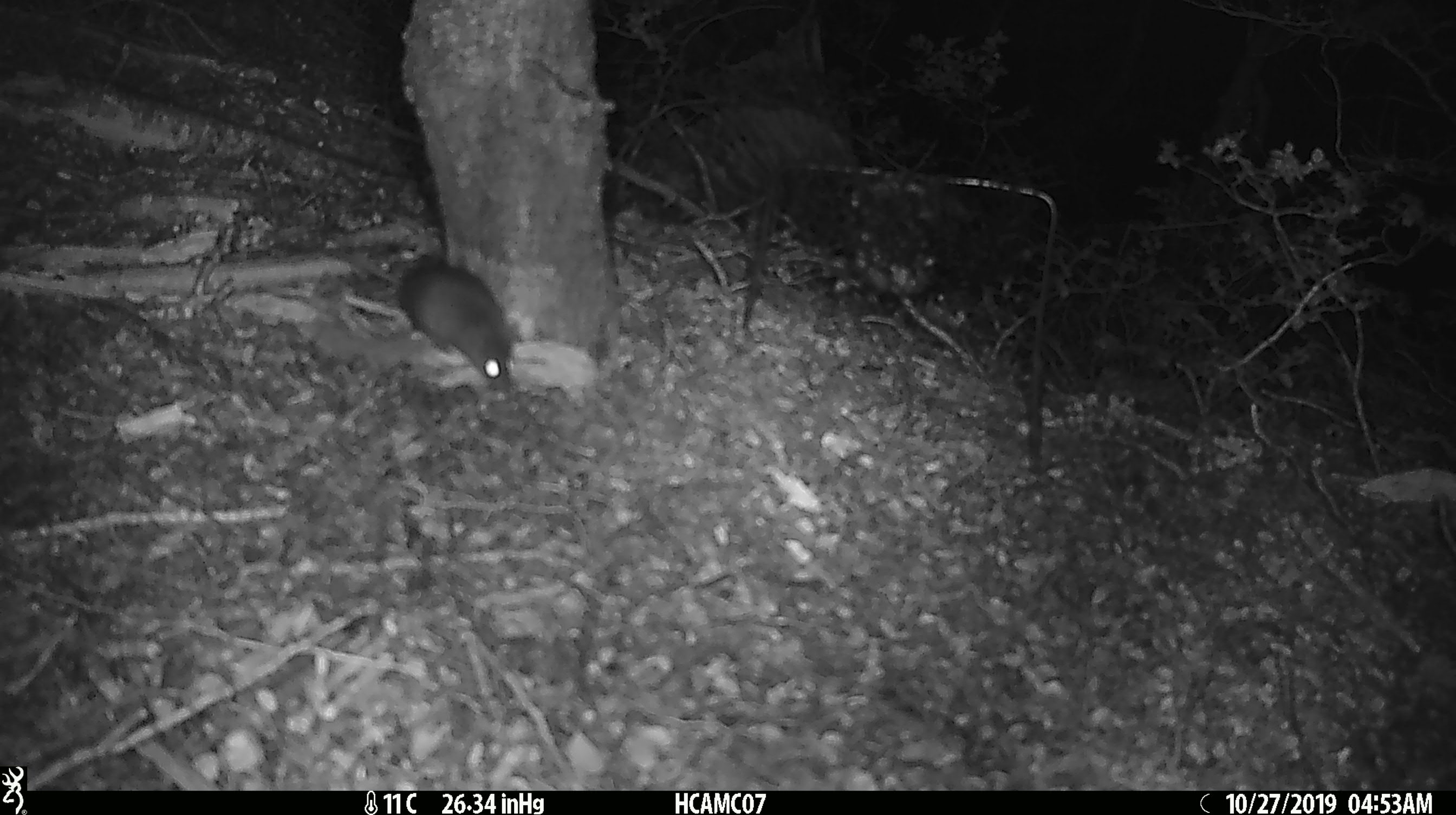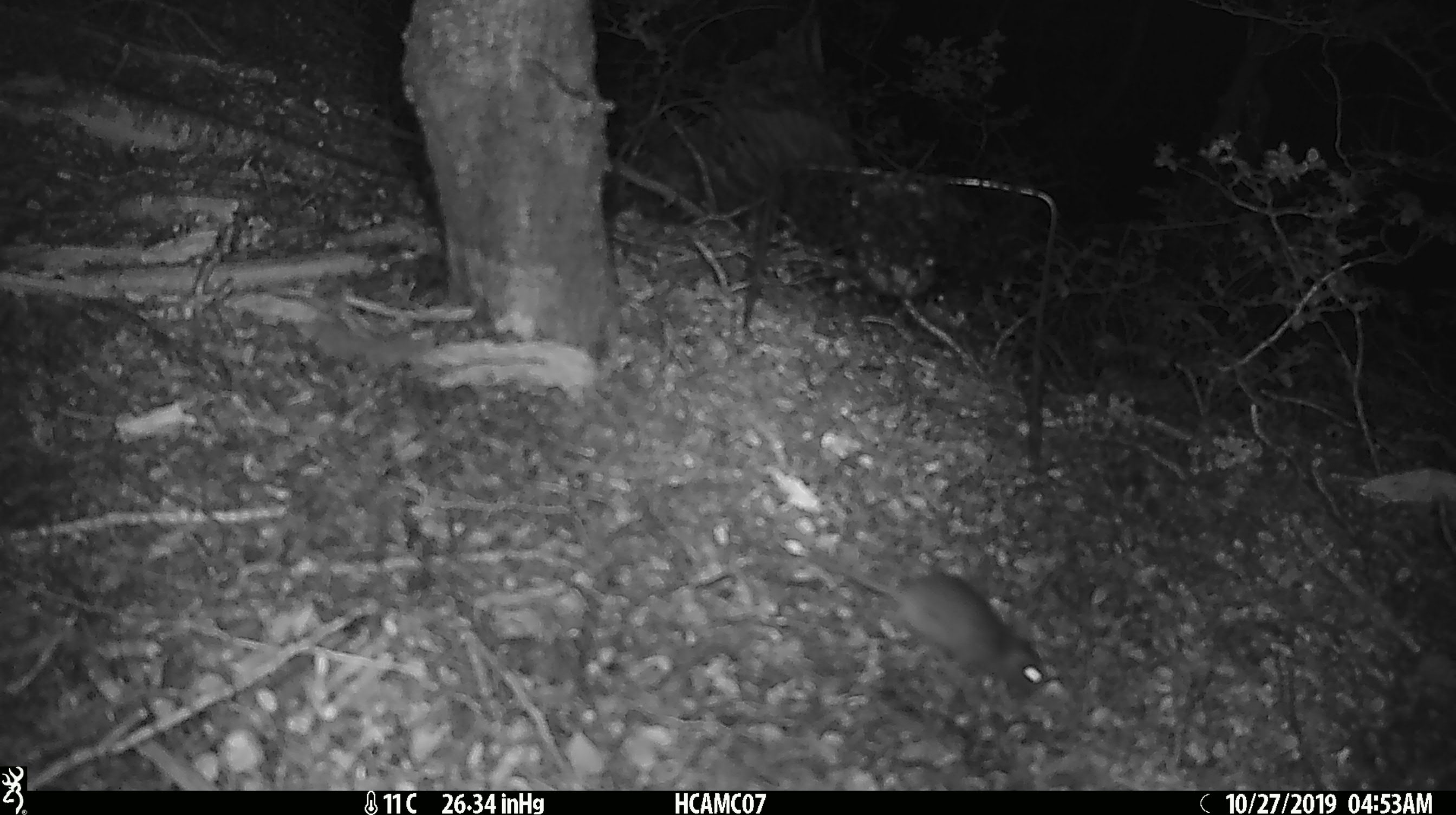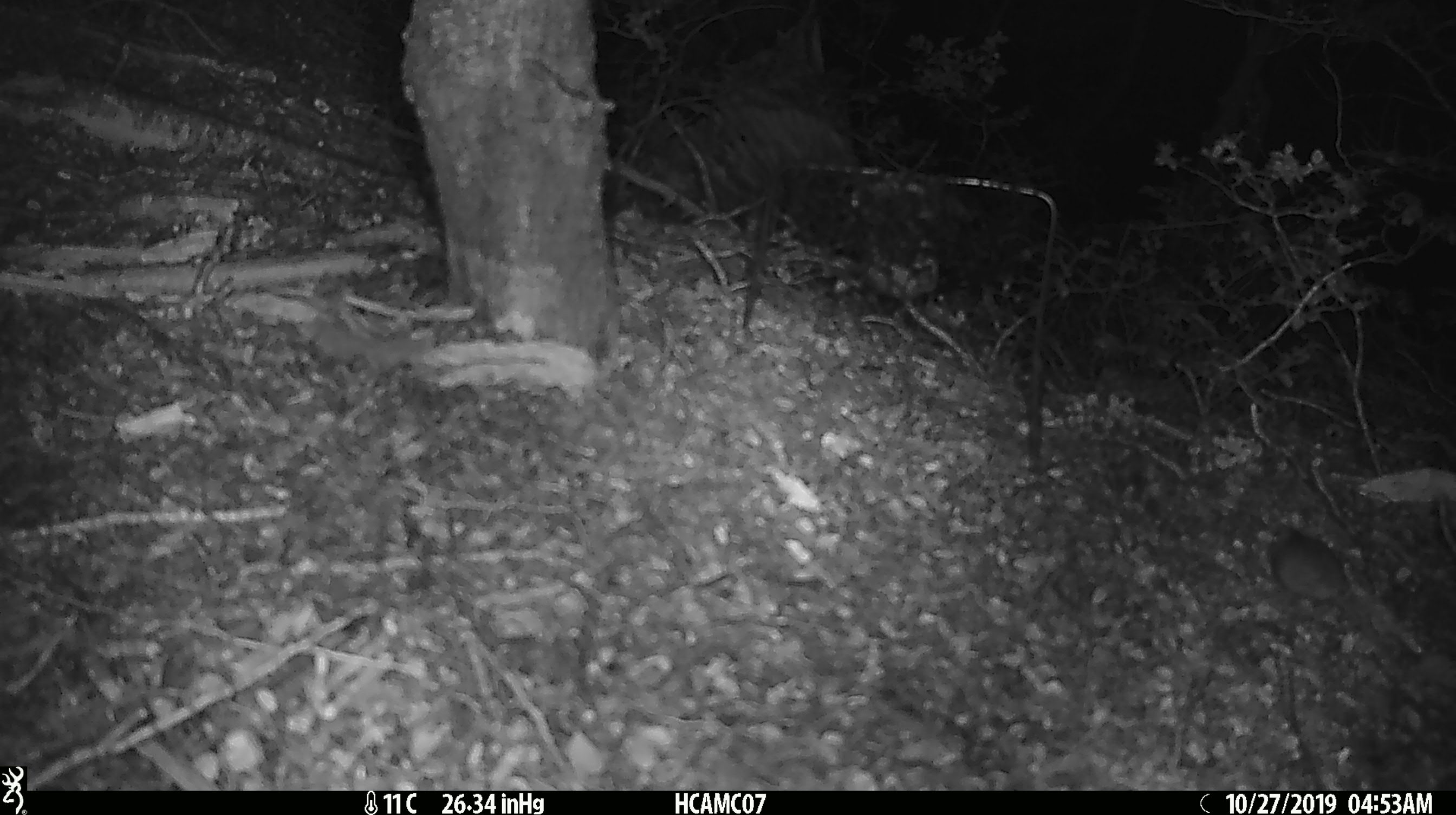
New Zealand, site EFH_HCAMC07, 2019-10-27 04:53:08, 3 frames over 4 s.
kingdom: Animalia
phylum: Chordata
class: Mammalia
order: Rodentia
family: Muridae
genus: Mus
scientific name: Mus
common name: mouse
Mouse (Mus).